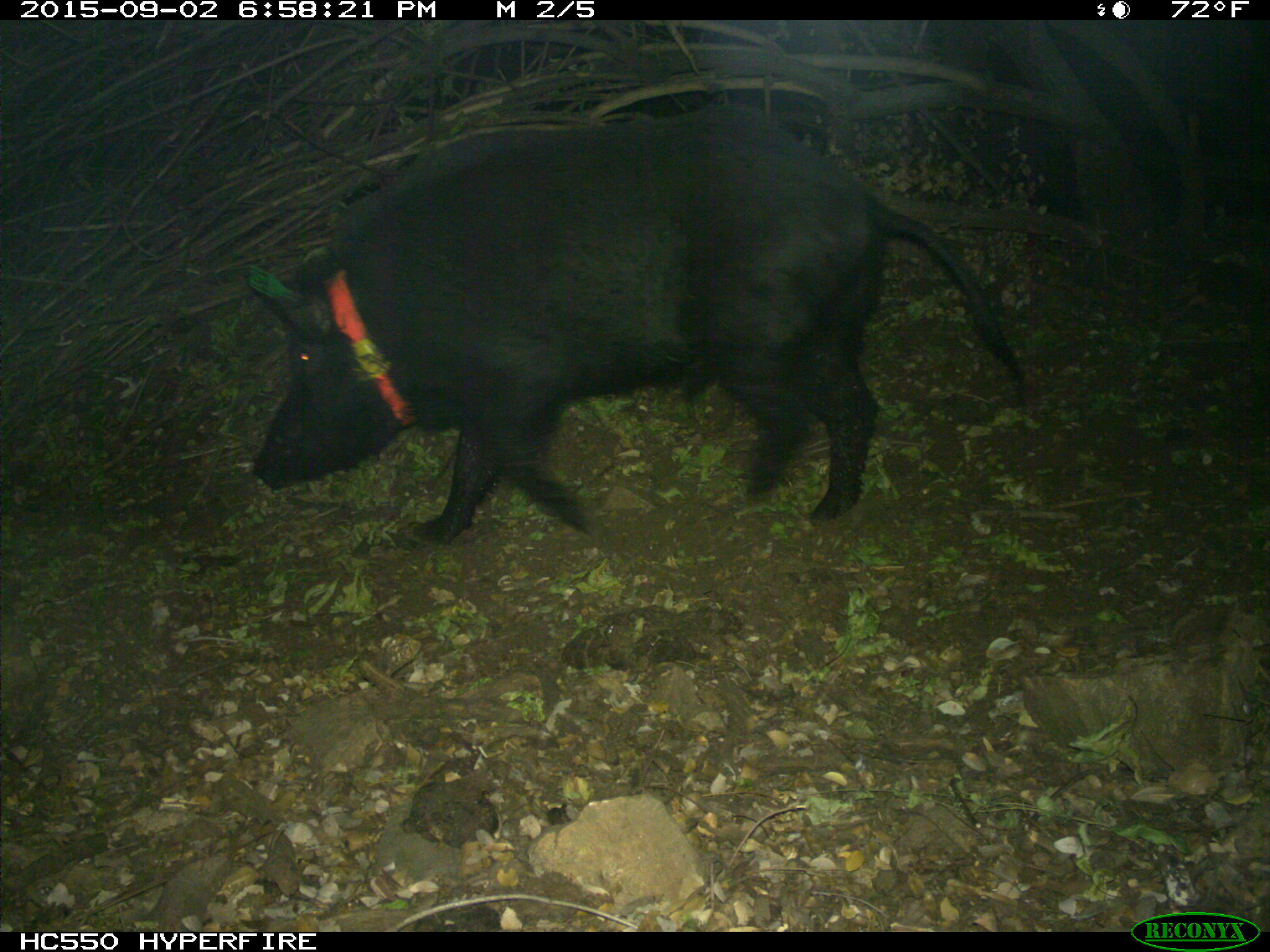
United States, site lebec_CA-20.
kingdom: Animalia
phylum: Chordata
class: Mammalia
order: Artiodactyla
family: Suidae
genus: Sus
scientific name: Sus scrofa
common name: wild boar